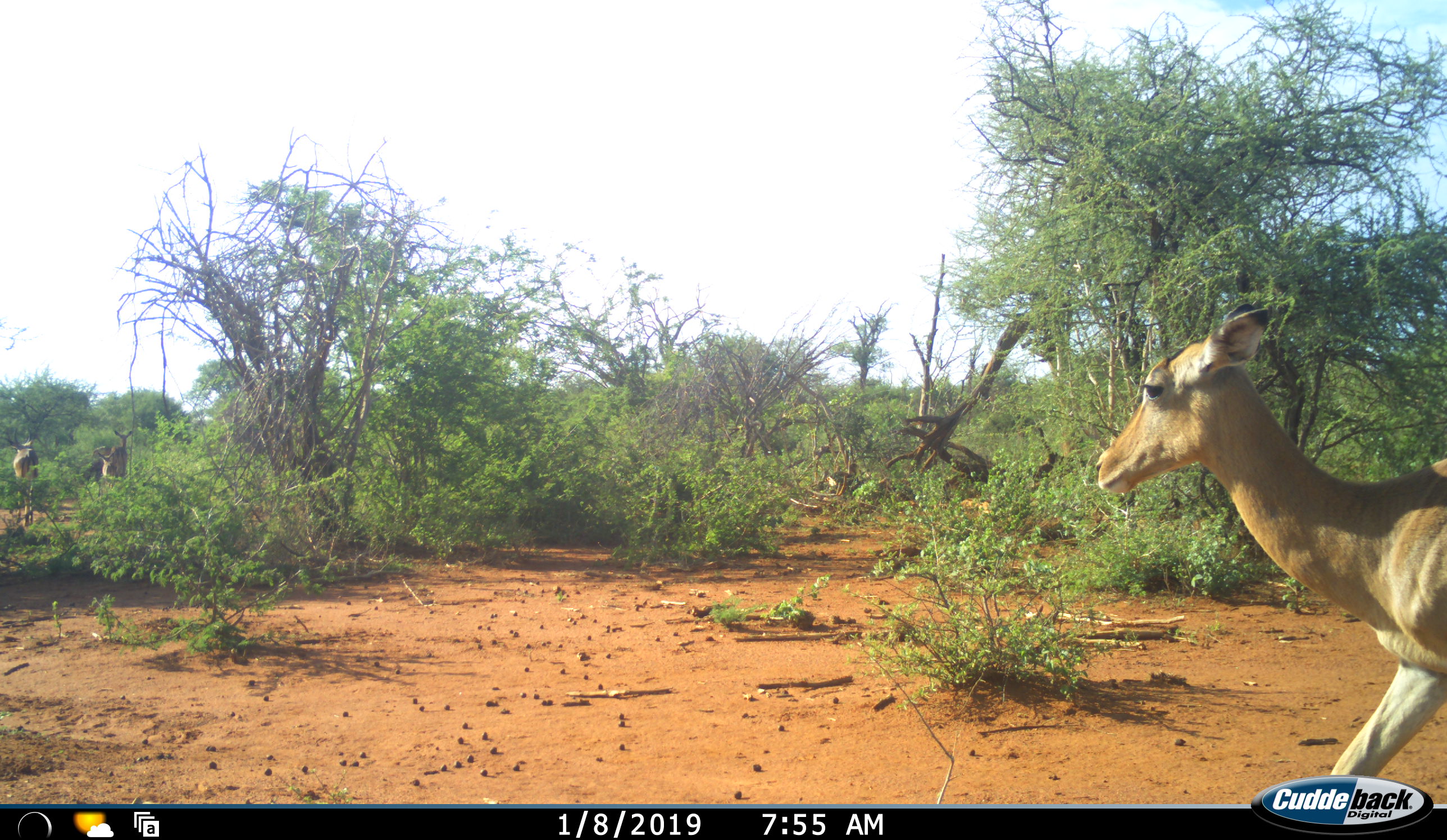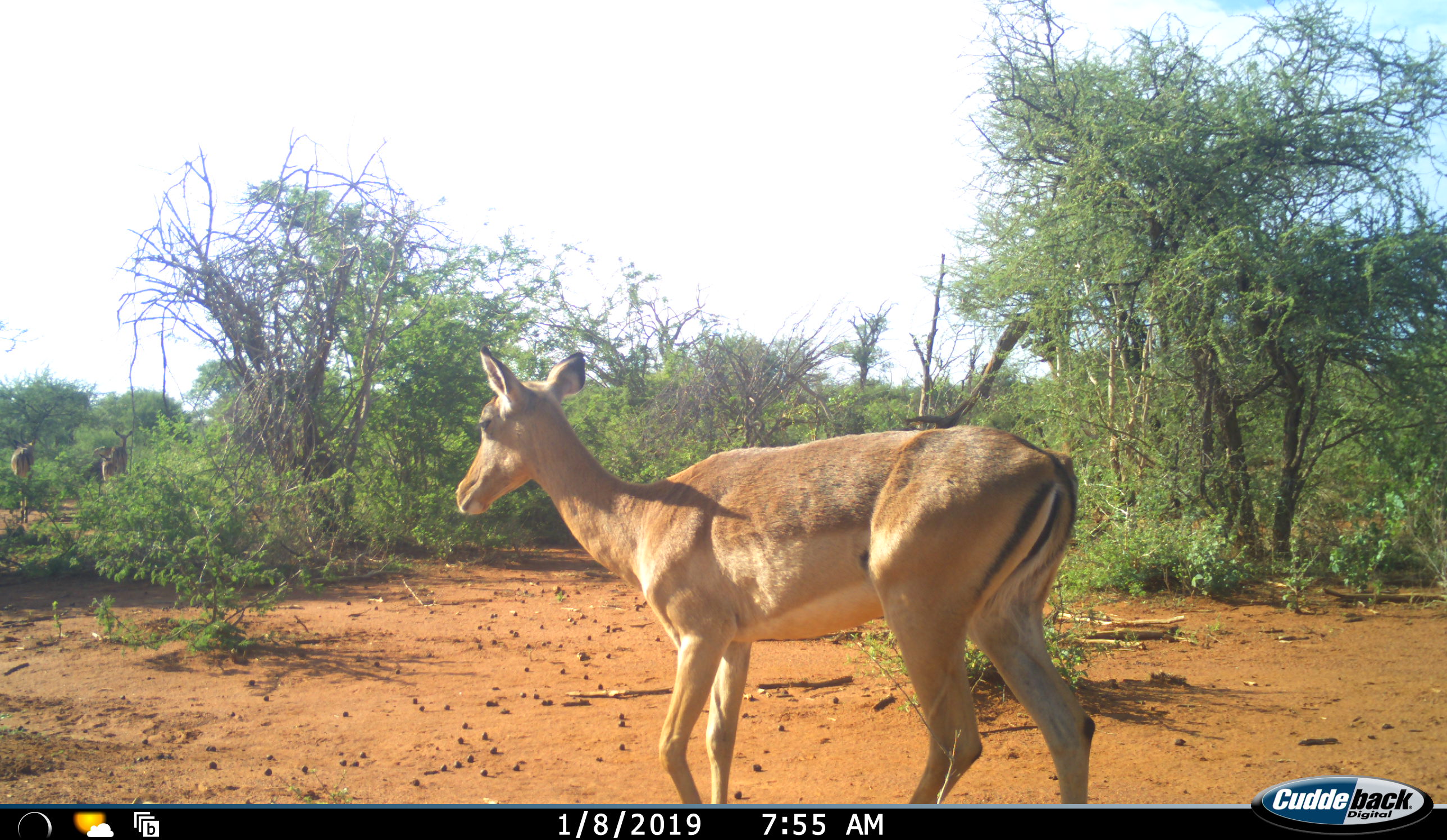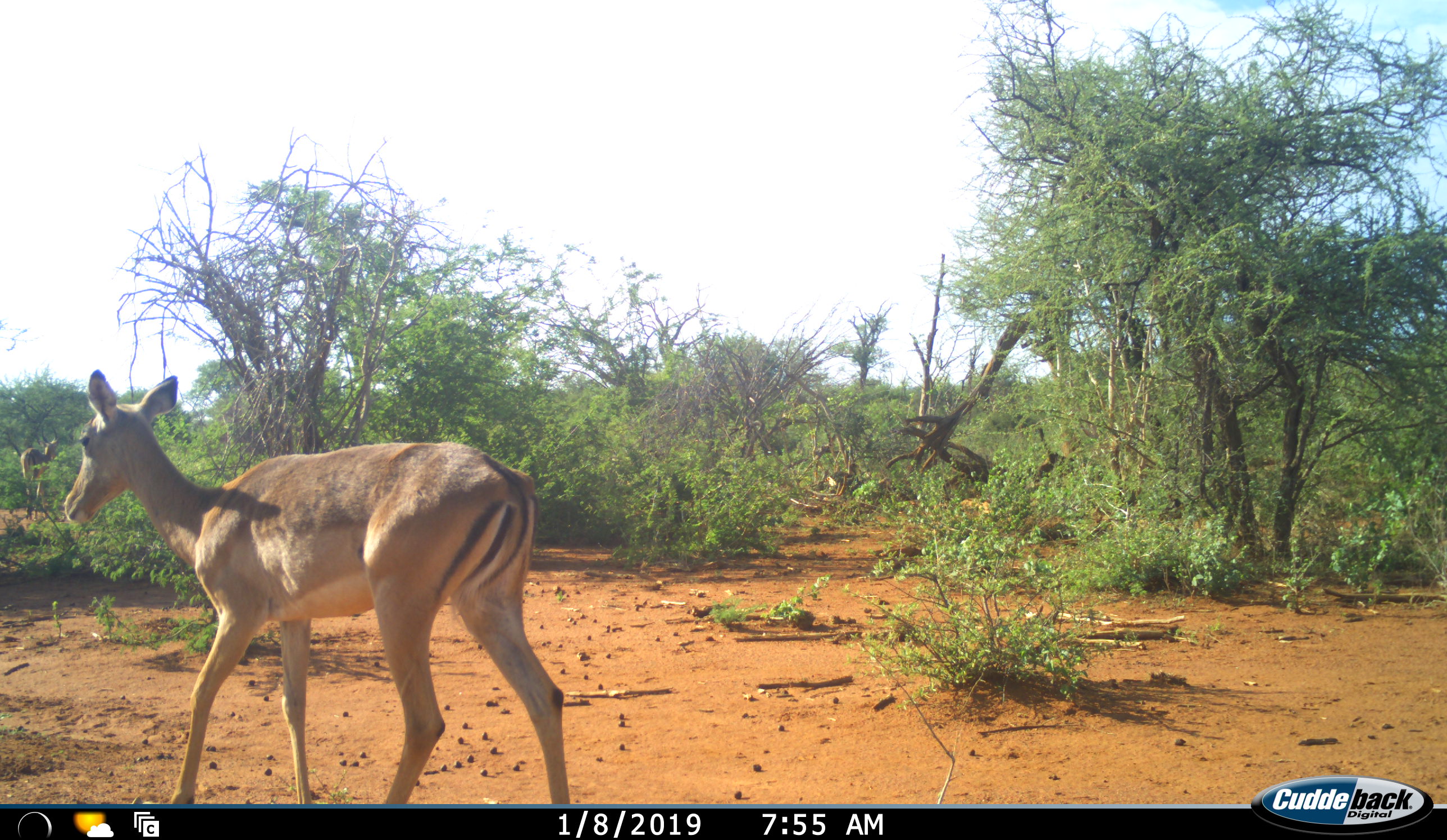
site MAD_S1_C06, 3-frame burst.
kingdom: Animalia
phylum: Chordata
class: Mammalia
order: Artiodactyla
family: Bovidae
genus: Aepyceros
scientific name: Aepyceros melampus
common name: impala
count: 1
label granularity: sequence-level